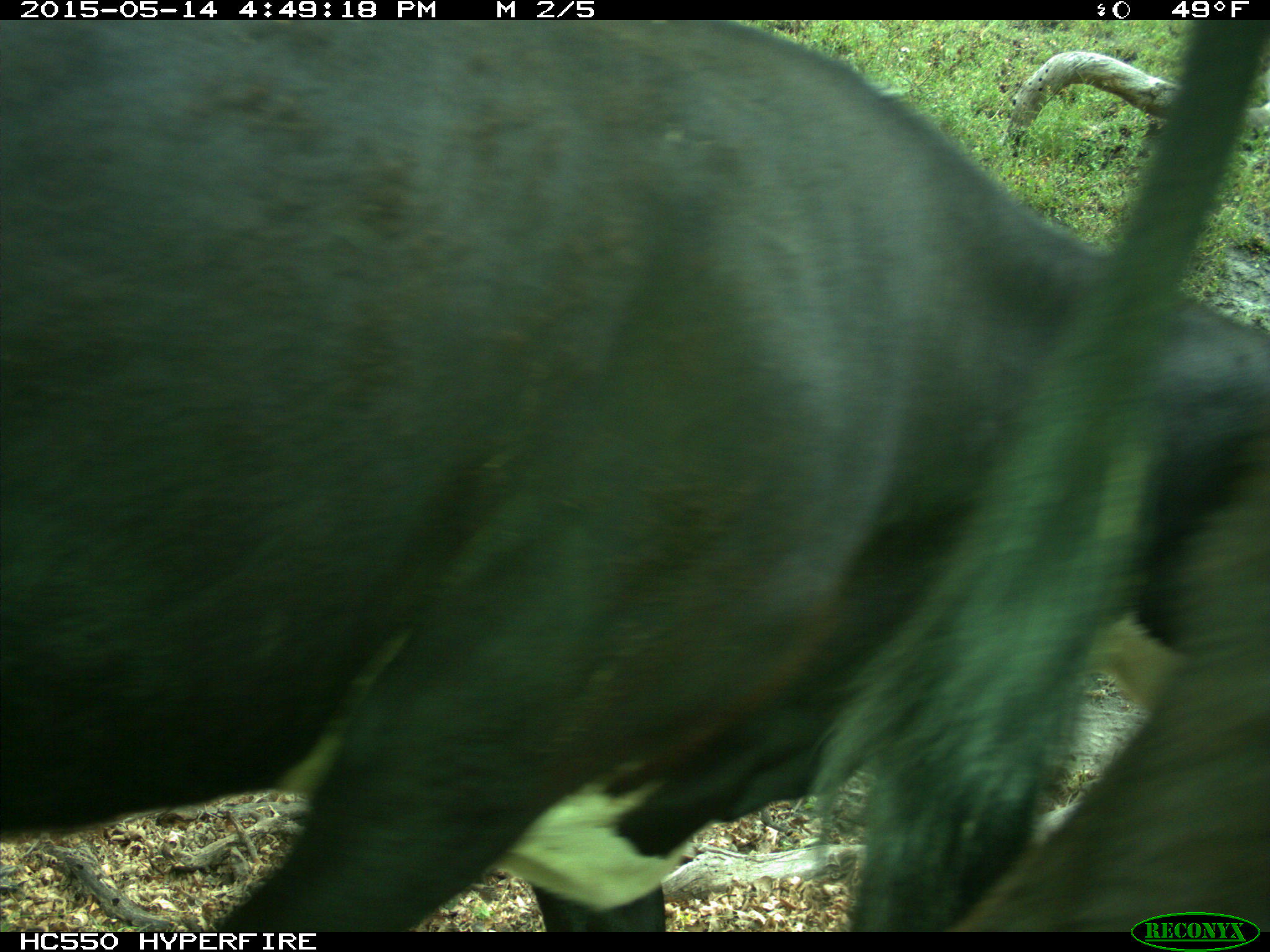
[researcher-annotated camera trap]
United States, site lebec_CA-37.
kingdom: Animalia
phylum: Chordata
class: Mammalia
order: Artiodactyla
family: Bovidae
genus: Bos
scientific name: Bos taurus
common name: domestic cow